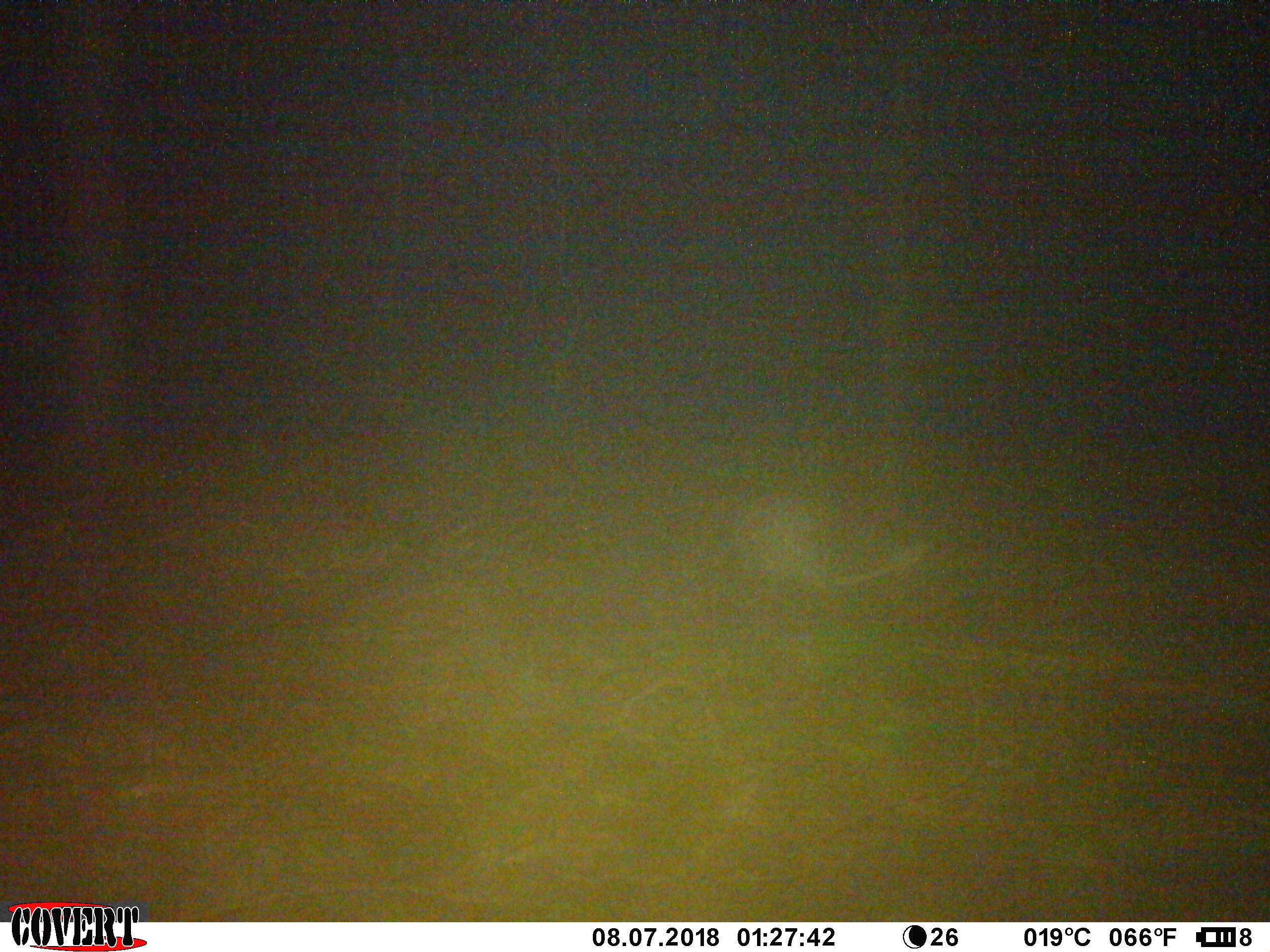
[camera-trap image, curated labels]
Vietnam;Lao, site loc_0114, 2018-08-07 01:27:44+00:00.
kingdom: Animalia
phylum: Chordata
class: Mammalia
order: Rodentia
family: Hystricidae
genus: Atherurus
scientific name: Atherurus macrourus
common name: asiatic brush-tailed porcupine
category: asiatic brush tailed porcupine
Asiatic brush tailed porcupine (asiatic brush-tailed porcupine) (Atherurus macrourus). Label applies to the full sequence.